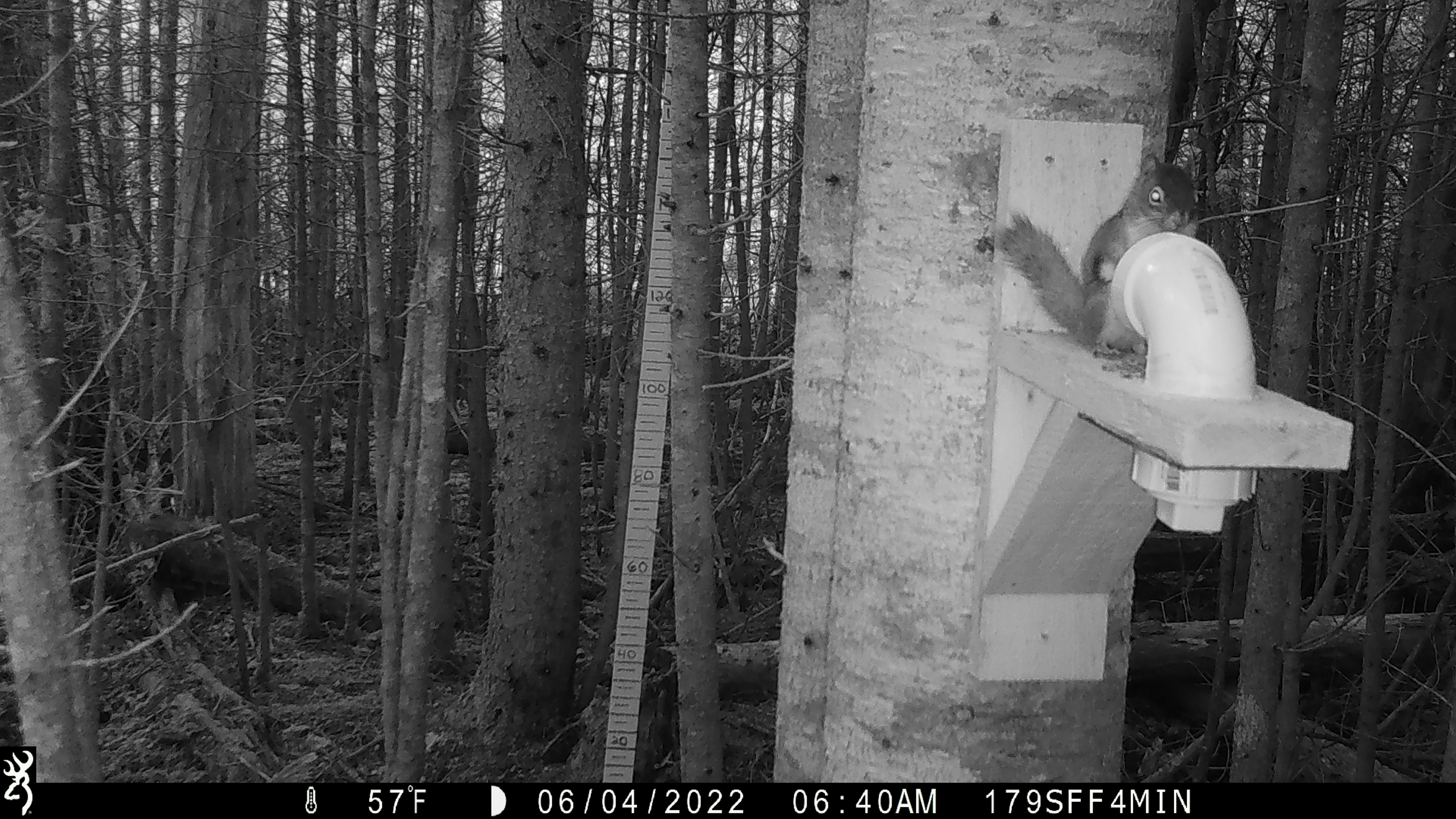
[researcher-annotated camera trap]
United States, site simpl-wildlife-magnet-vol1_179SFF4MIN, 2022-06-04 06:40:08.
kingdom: Animalia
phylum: Chordata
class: Mammalia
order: Rodentia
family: Sciuridae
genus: Tamiasciurus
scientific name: Tamiasciurus hudsonicus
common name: red squirrel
Red squirrel (Tamiasciurus hudsonicus).